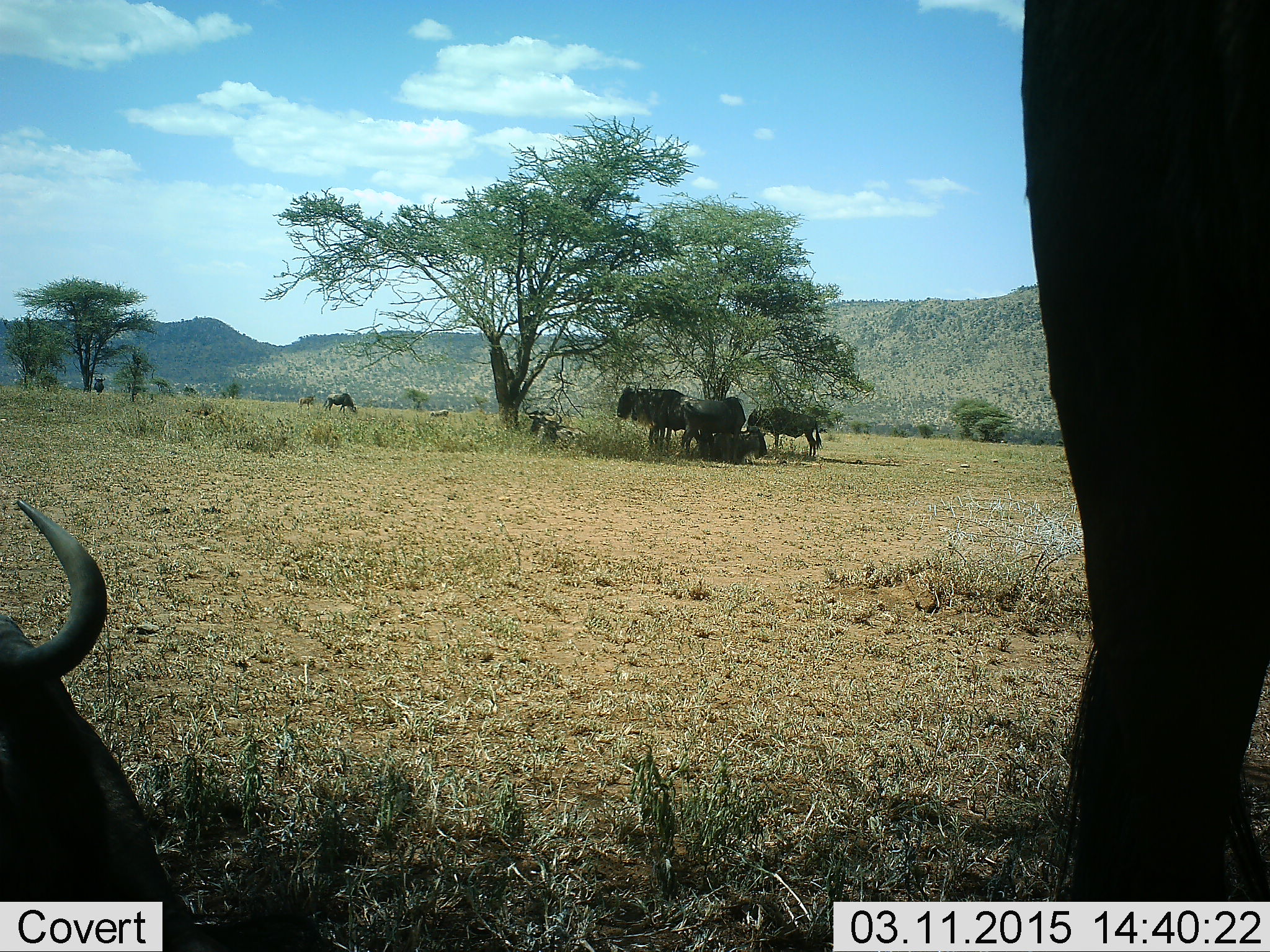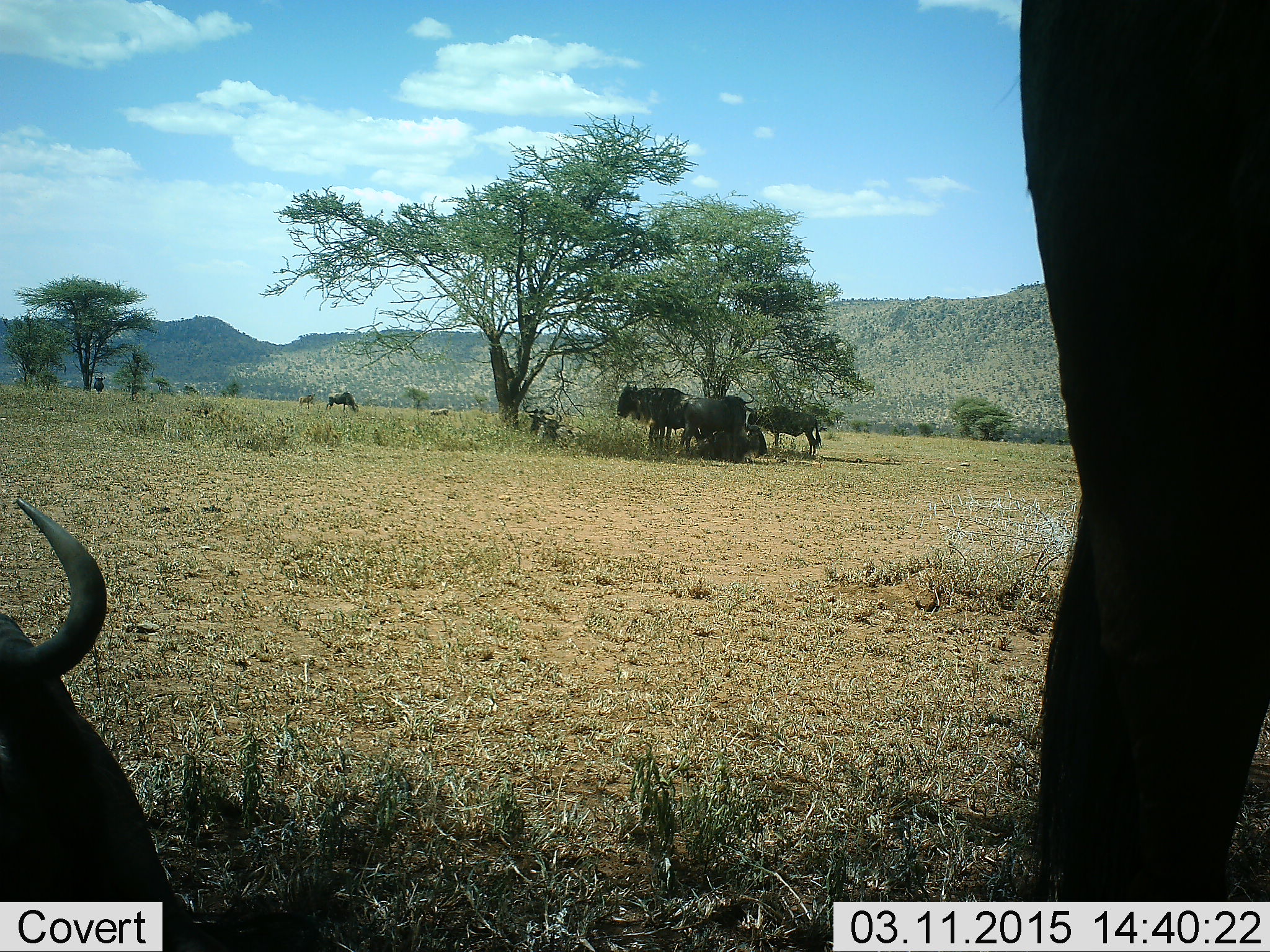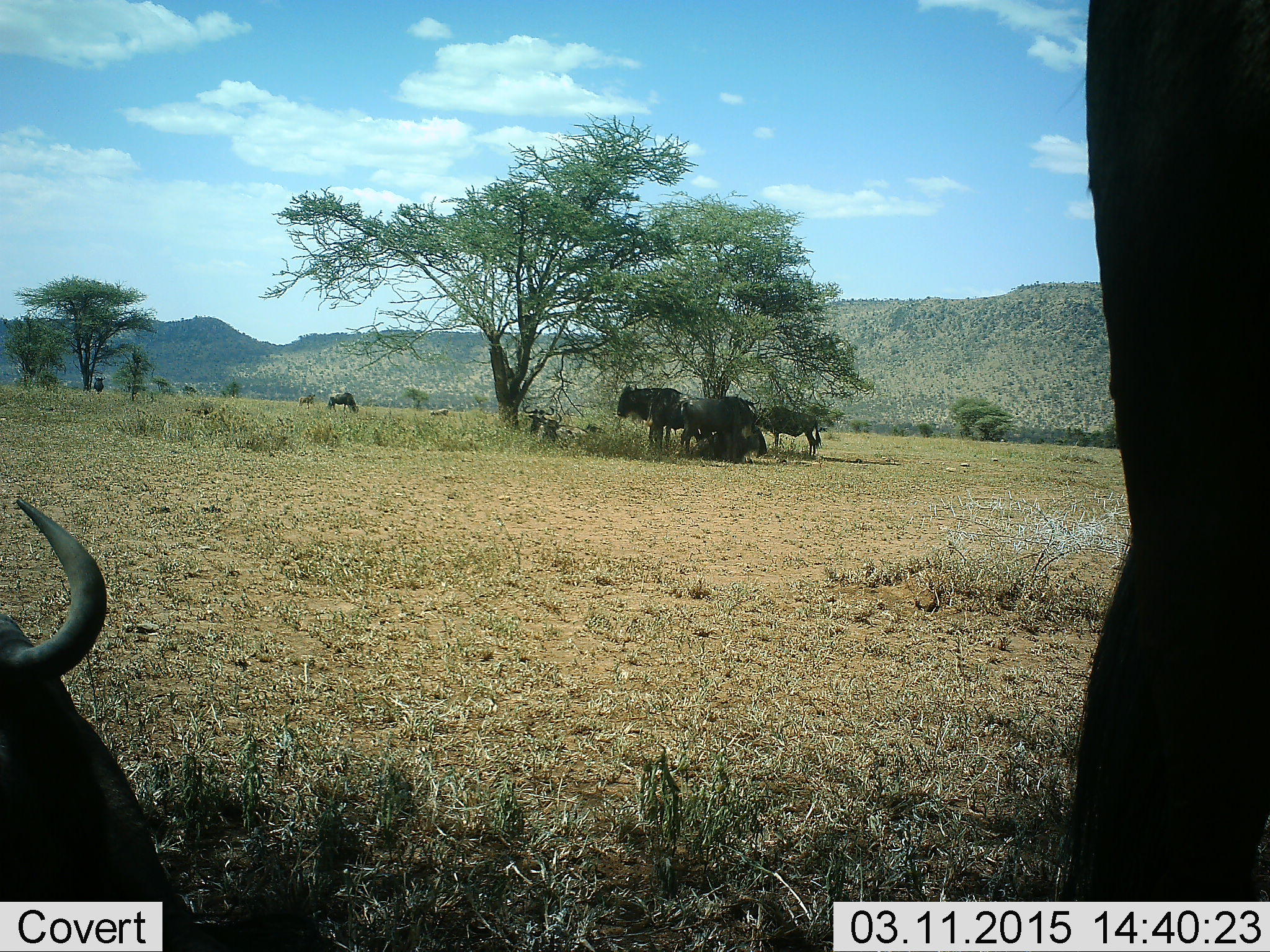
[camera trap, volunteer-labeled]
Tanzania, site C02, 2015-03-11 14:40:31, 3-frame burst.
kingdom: Animalia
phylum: Chordata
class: Mammalia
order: Artiodactyla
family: Bovidae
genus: Connochaetes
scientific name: Connochaetes taurinus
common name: blue wildebeest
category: wildebeest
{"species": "wildebeest (blue wildebeest) (Connochaetes taurinus)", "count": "8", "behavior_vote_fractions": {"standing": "70%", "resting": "90%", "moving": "30%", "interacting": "10%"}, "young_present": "10%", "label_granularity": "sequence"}